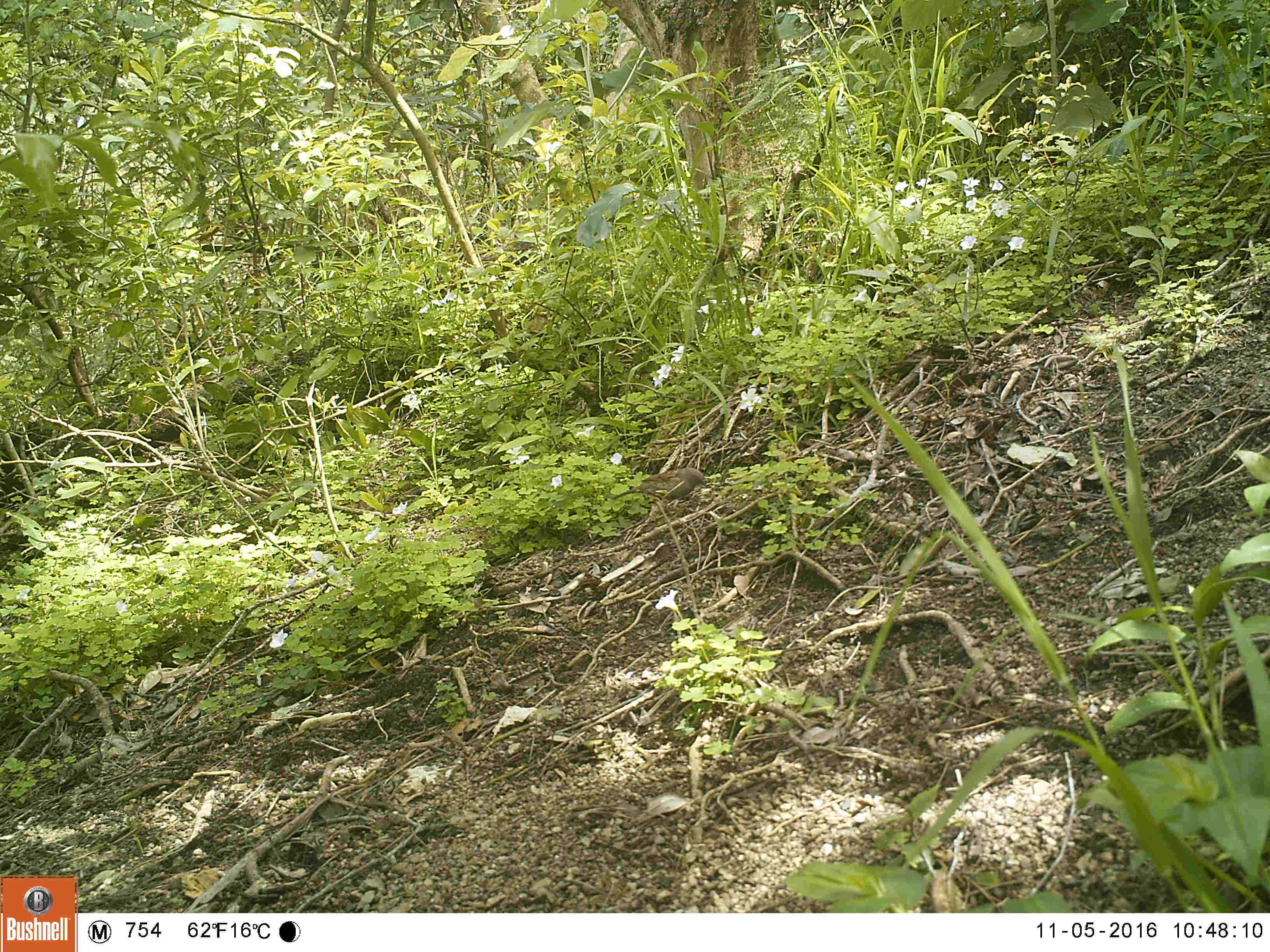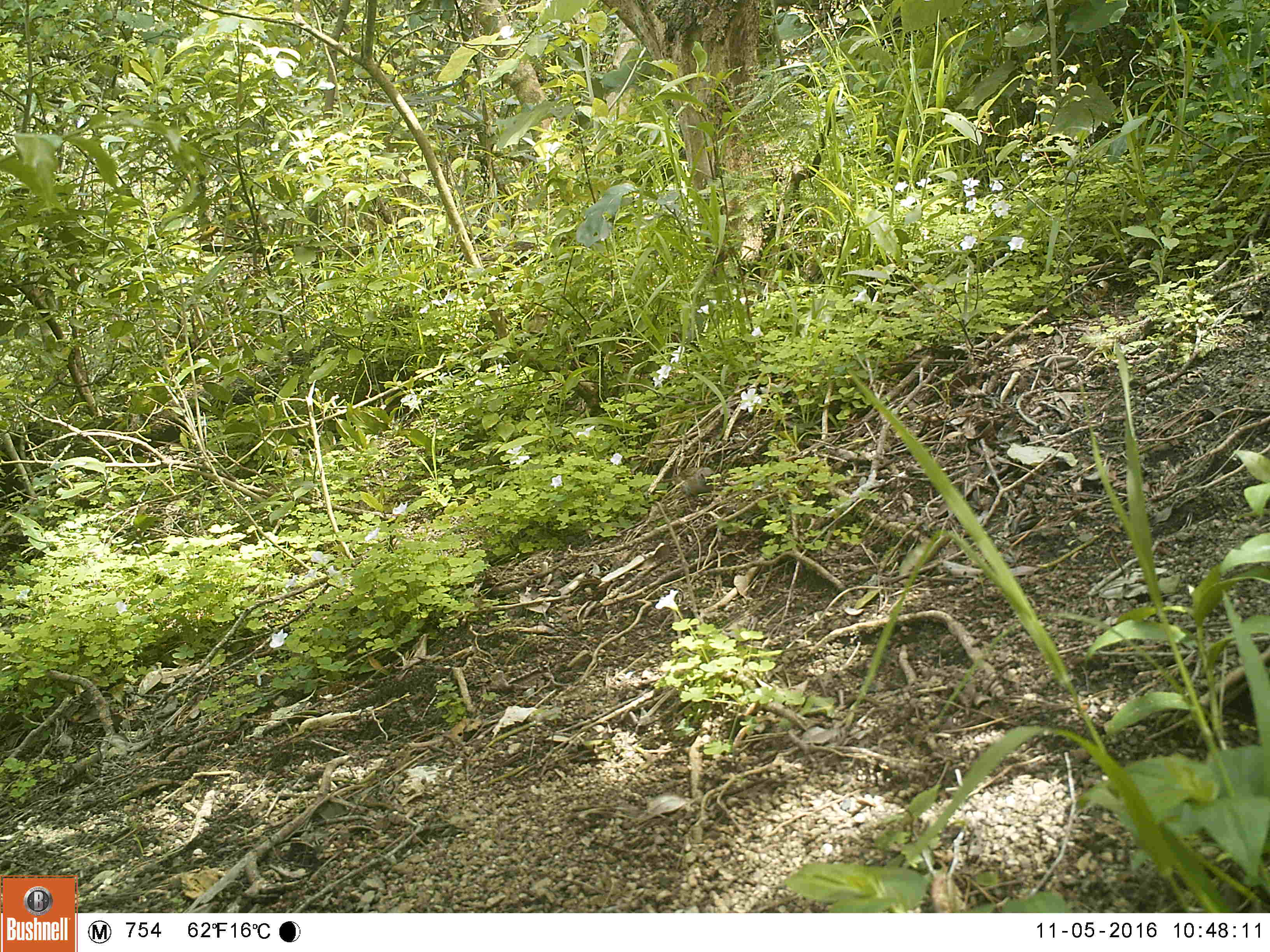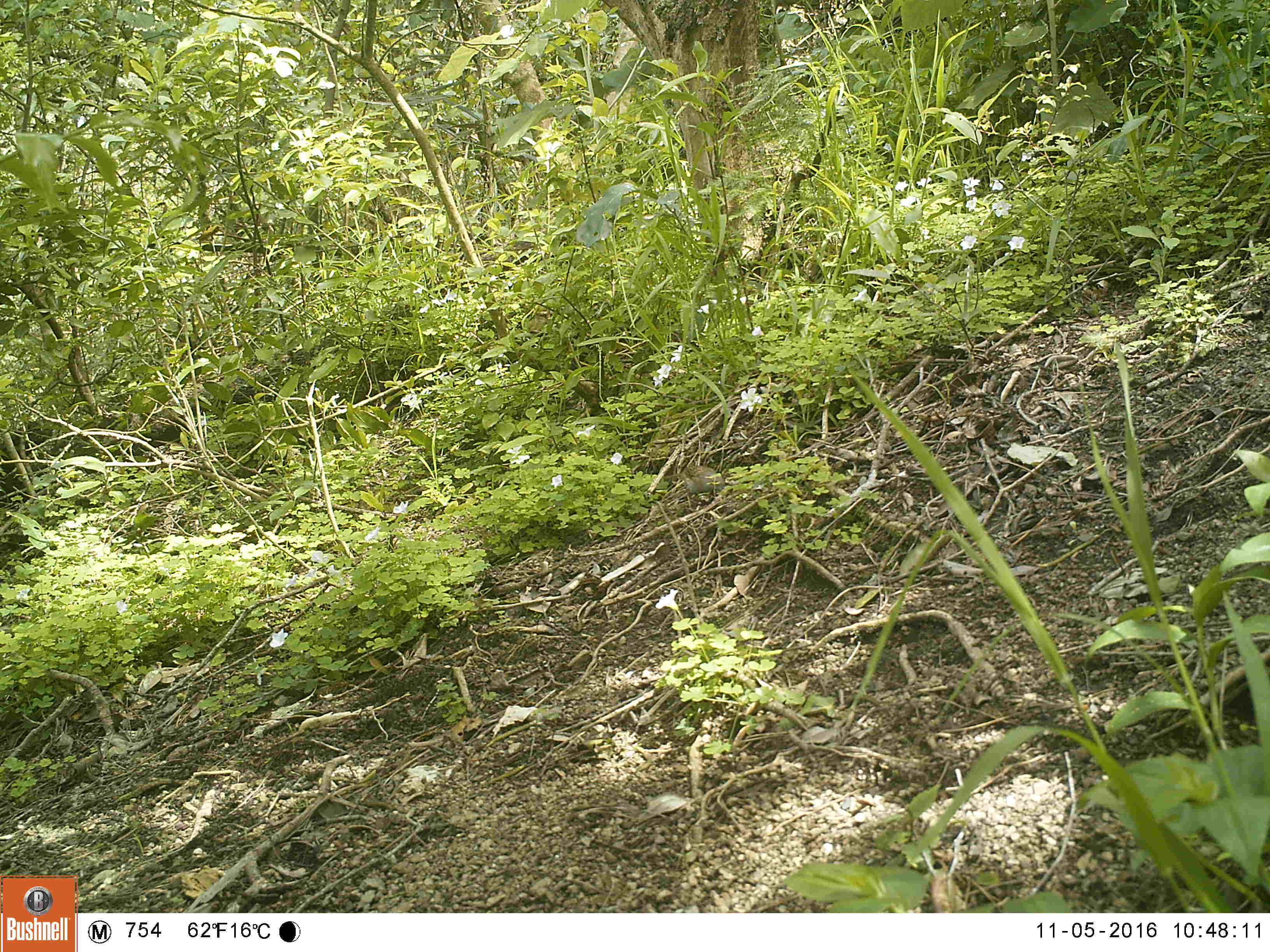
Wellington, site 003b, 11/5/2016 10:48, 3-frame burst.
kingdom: Animalia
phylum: Chordata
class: Aves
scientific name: Aves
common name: bird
Bird (Aves).